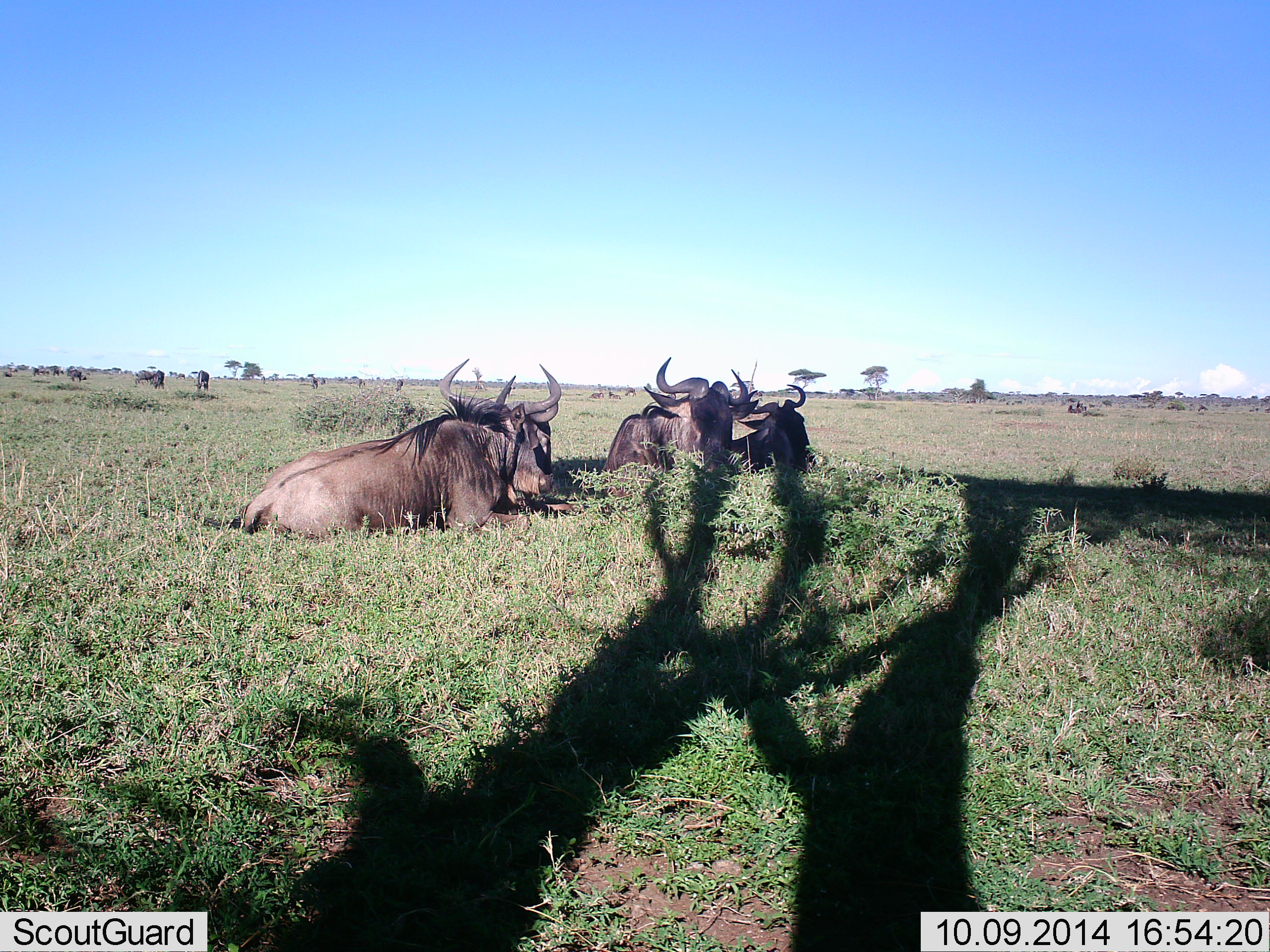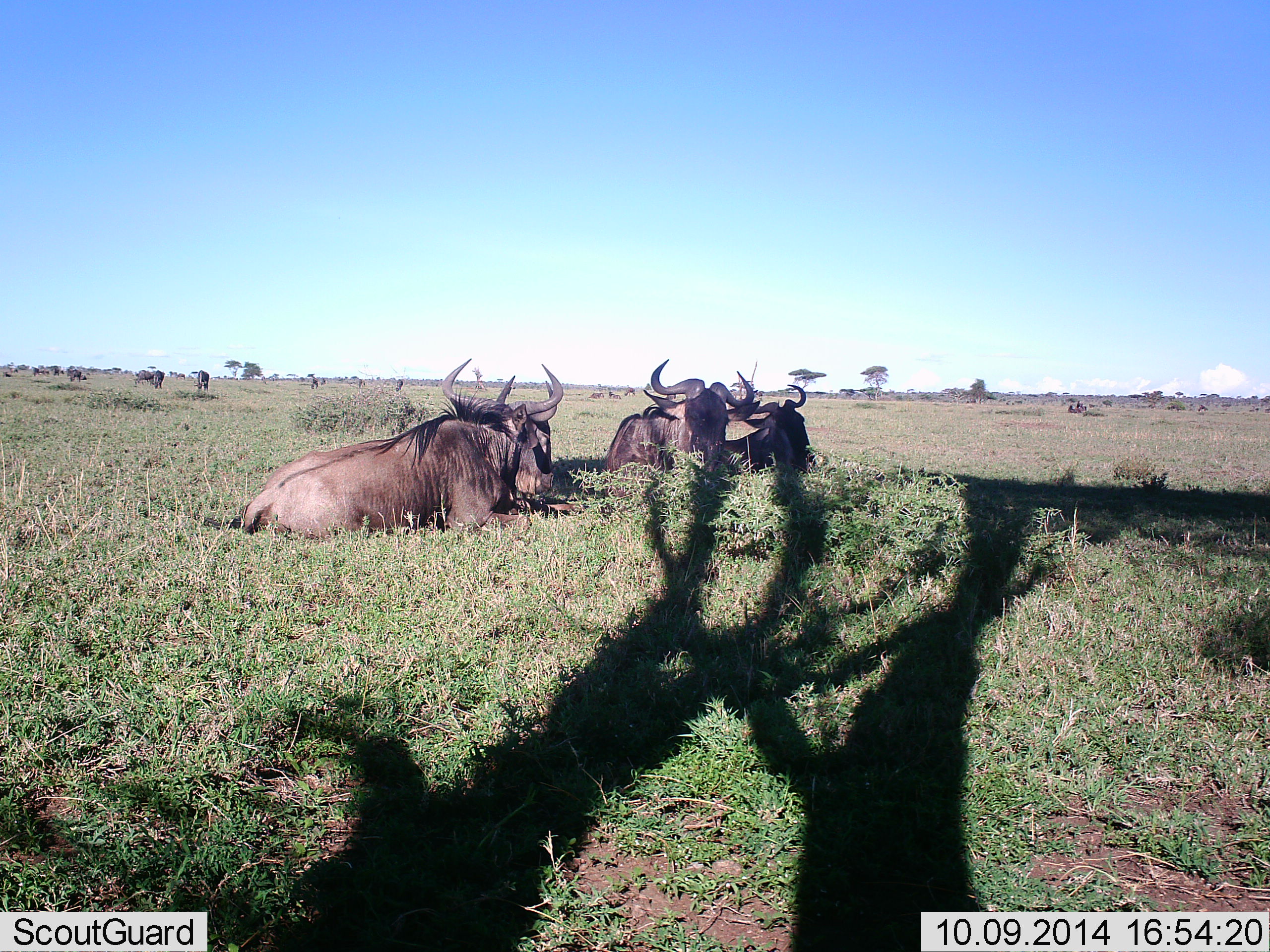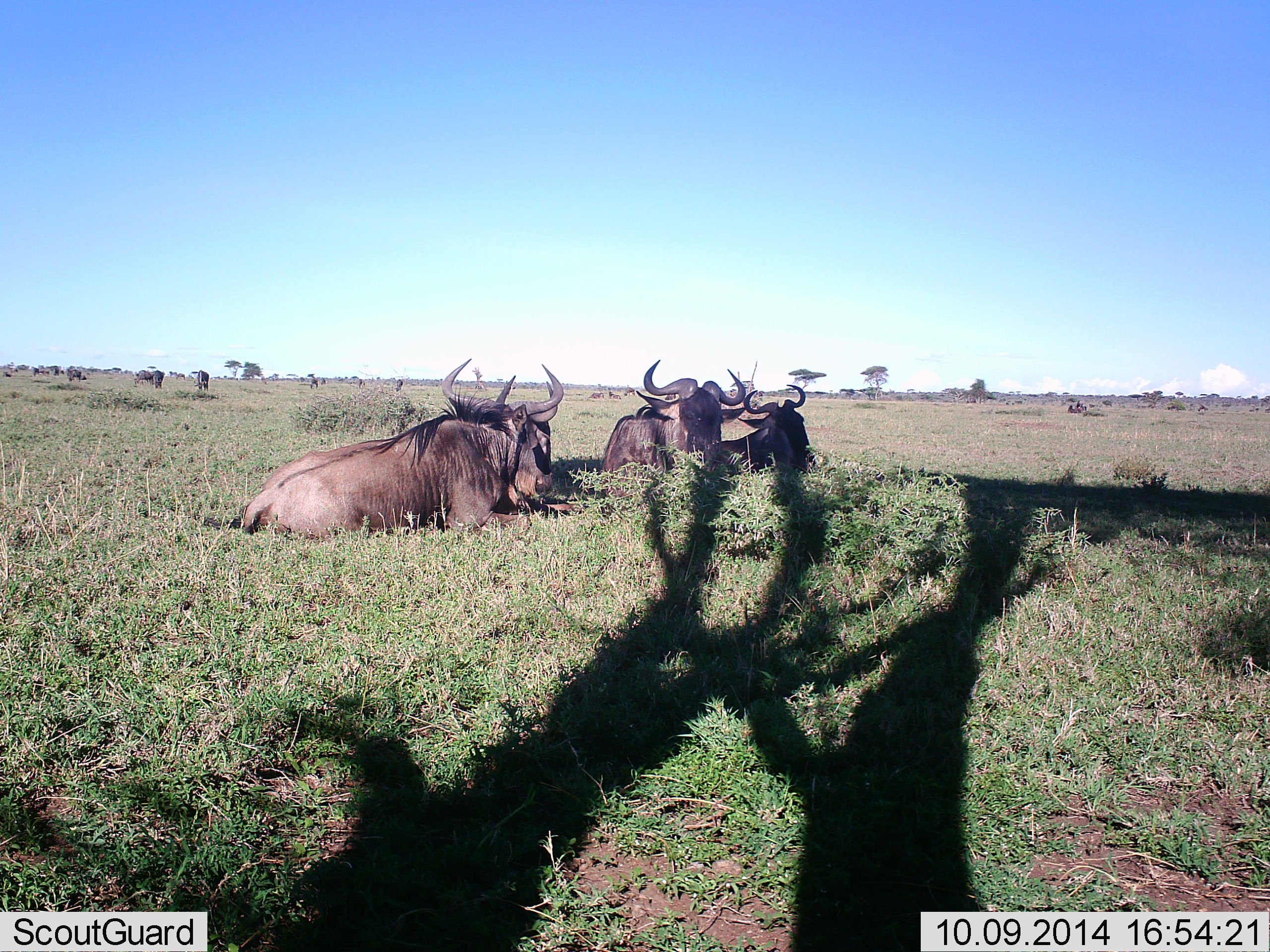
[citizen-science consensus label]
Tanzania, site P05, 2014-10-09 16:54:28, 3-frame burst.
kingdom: Animalia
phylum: Chordata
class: Mammalia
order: Artiodactyla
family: Bovidae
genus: Connochaetes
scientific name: Connochaetes taurinus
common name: blue wildebeest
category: wildebeest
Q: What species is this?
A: Wildebeest (blue wildebeest) (Connochaetes taurinus).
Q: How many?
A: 6.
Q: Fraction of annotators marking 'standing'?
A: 10%.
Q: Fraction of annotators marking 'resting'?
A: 100%.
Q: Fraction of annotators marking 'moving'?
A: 10%.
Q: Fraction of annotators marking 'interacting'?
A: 0%.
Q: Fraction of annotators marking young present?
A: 0%.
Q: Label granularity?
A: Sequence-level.